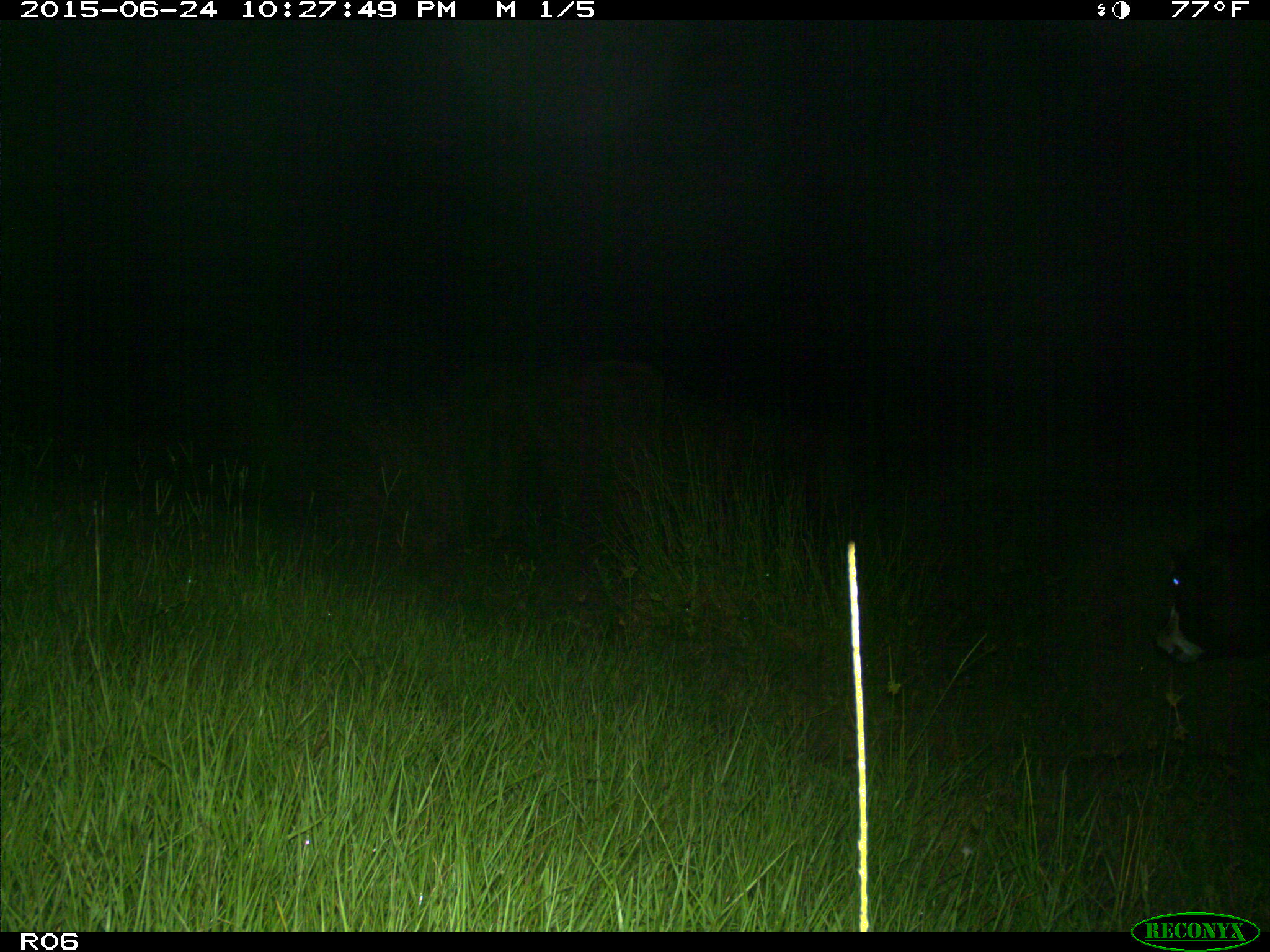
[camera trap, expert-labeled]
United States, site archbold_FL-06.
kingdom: Animalia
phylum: Chordata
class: Mammalia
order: Artiodactyla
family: Bovidae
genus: Bos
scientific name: Bos taurus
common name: domestic cow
Bos taurus (domestic cow).